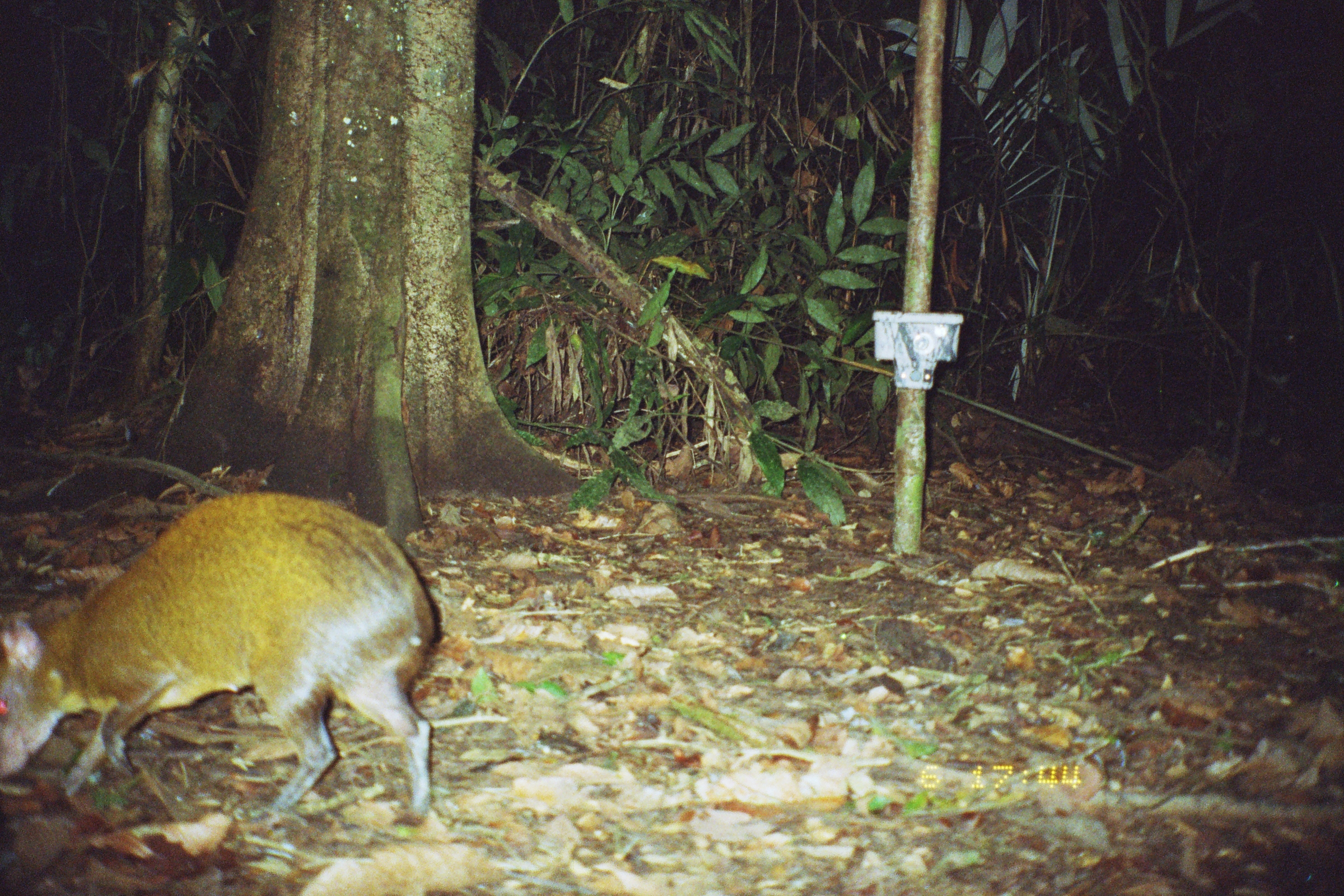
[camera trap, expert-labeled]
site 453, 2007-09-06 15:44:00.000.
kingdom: Animalia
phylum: Chordata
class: Mammalia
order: Rodentia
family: Dasyproctidae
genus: Dasyprocta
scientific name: Dasyprocta punctata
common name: central american agouti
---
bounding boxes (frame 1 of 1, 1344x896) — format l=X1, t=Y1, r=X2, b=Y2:
dasyprocta punctata: l=0, t=487, r=440, b=823